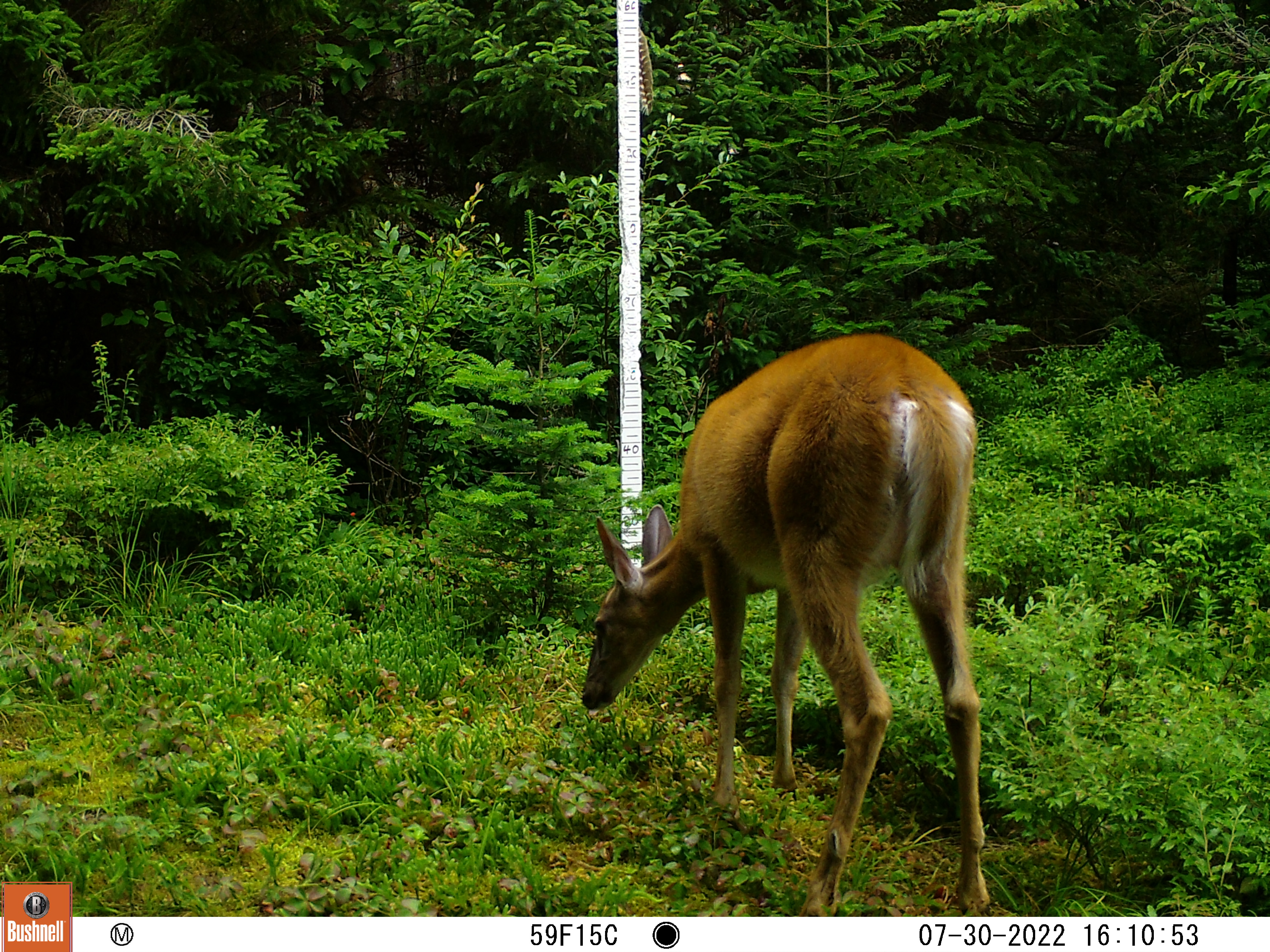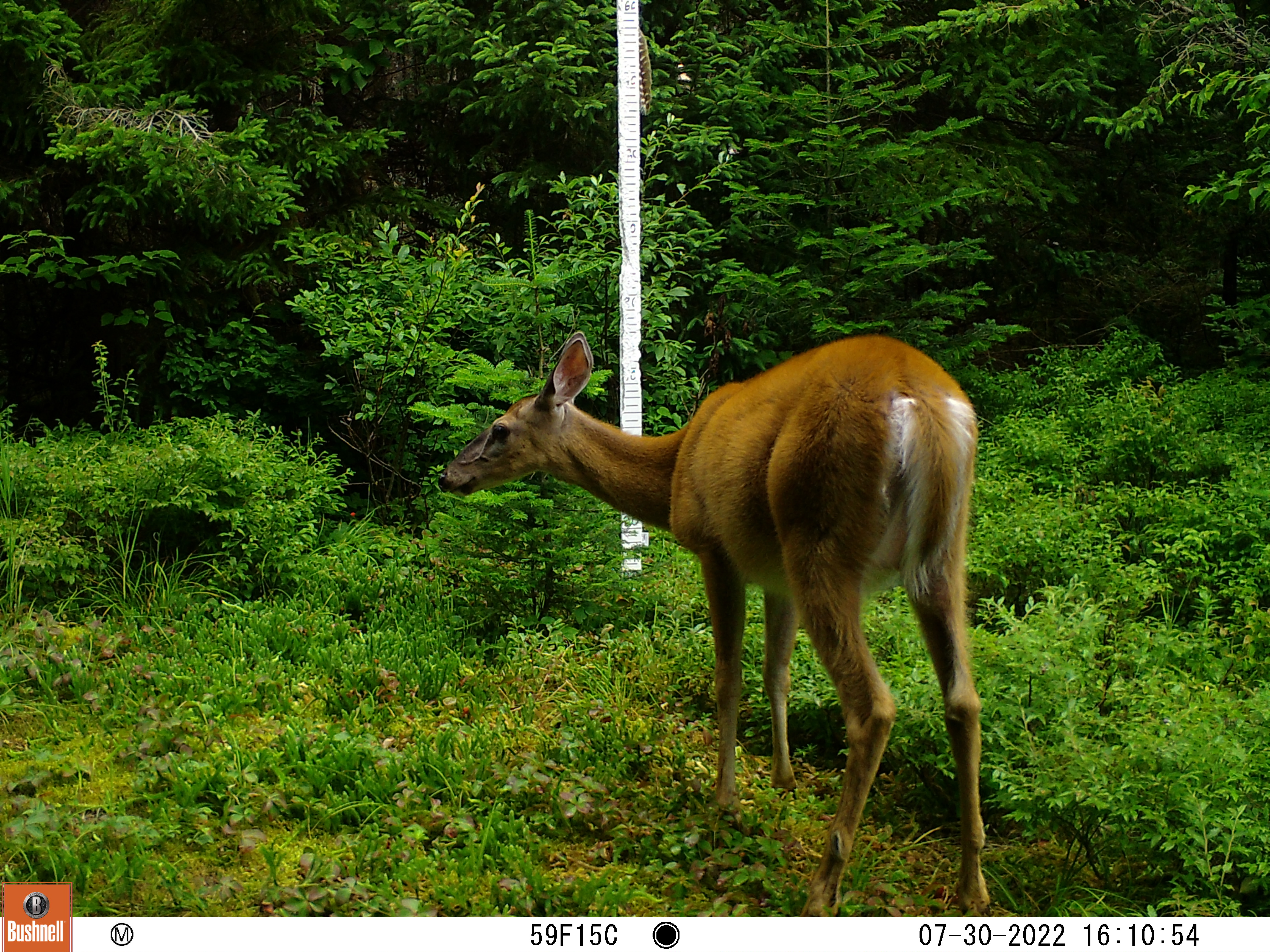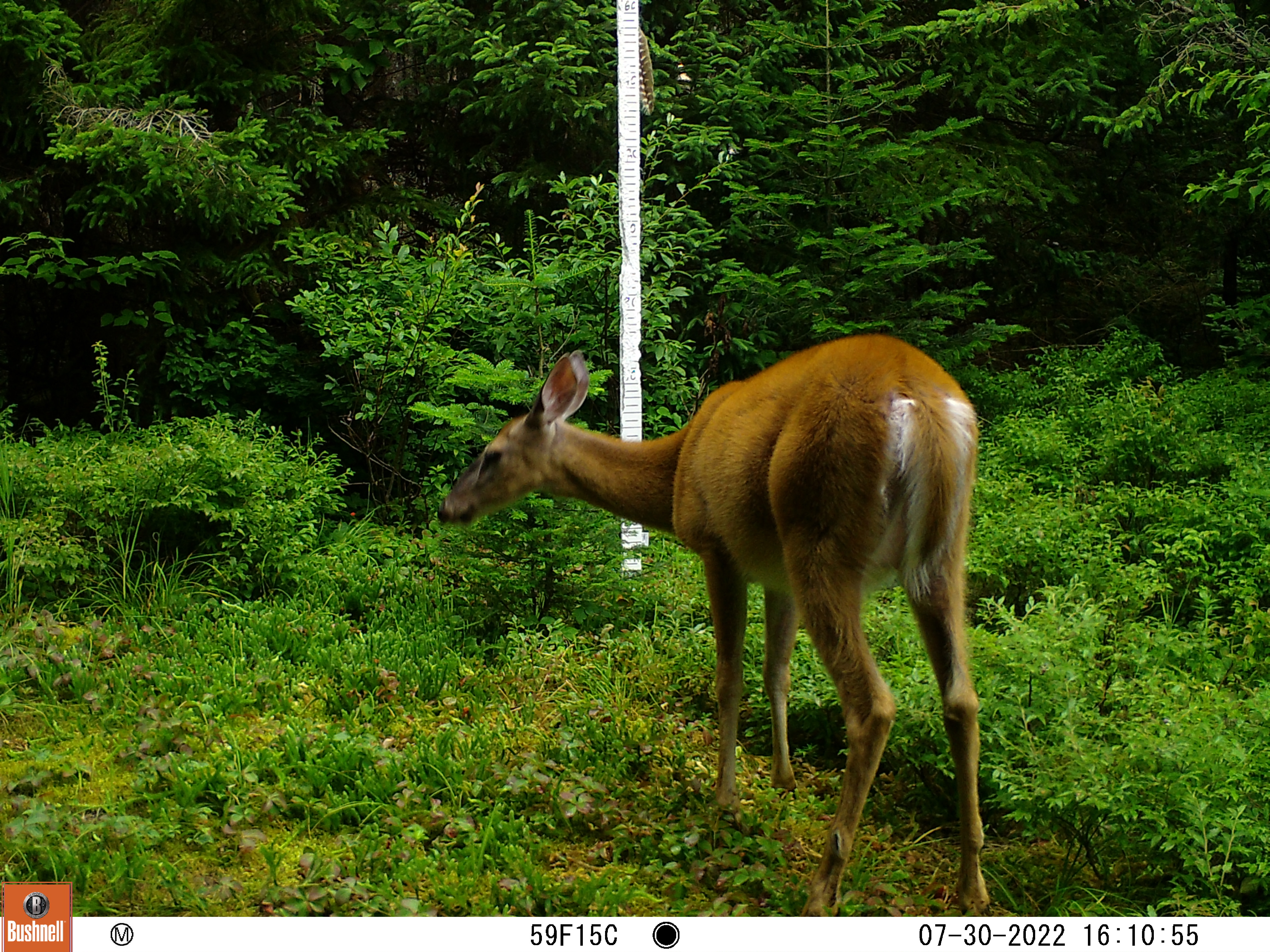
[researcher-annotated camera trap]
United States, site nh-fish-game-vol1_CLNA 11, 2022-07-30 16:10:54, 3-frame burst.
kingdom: Animalia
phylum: Chordata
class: Mammalia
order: Artiodactyla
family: Cervidae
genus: Odocoileus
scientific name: Odocoileus virginianus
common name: white-tailed deer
White-tailed deer (Odocoileus virginianus).